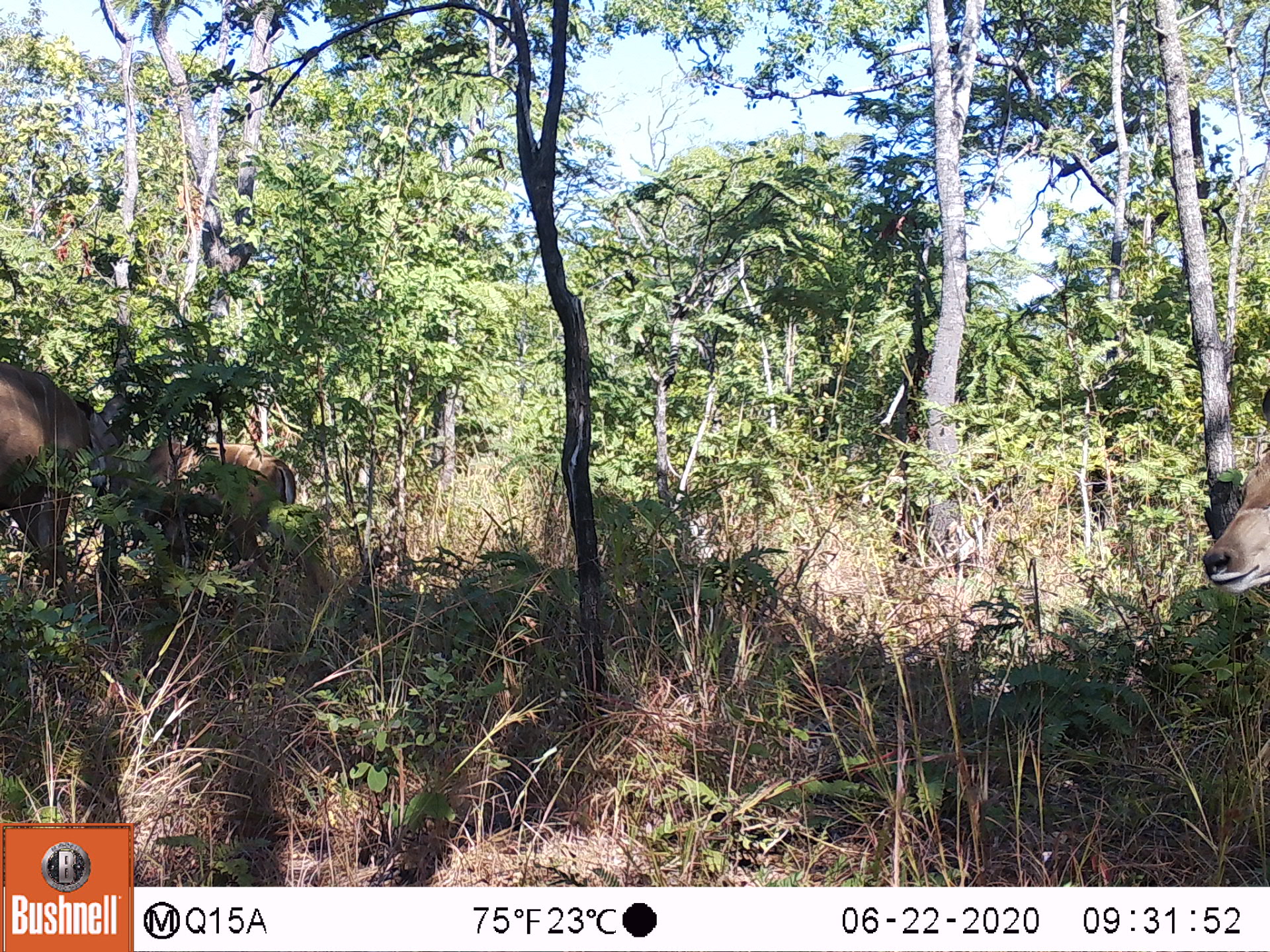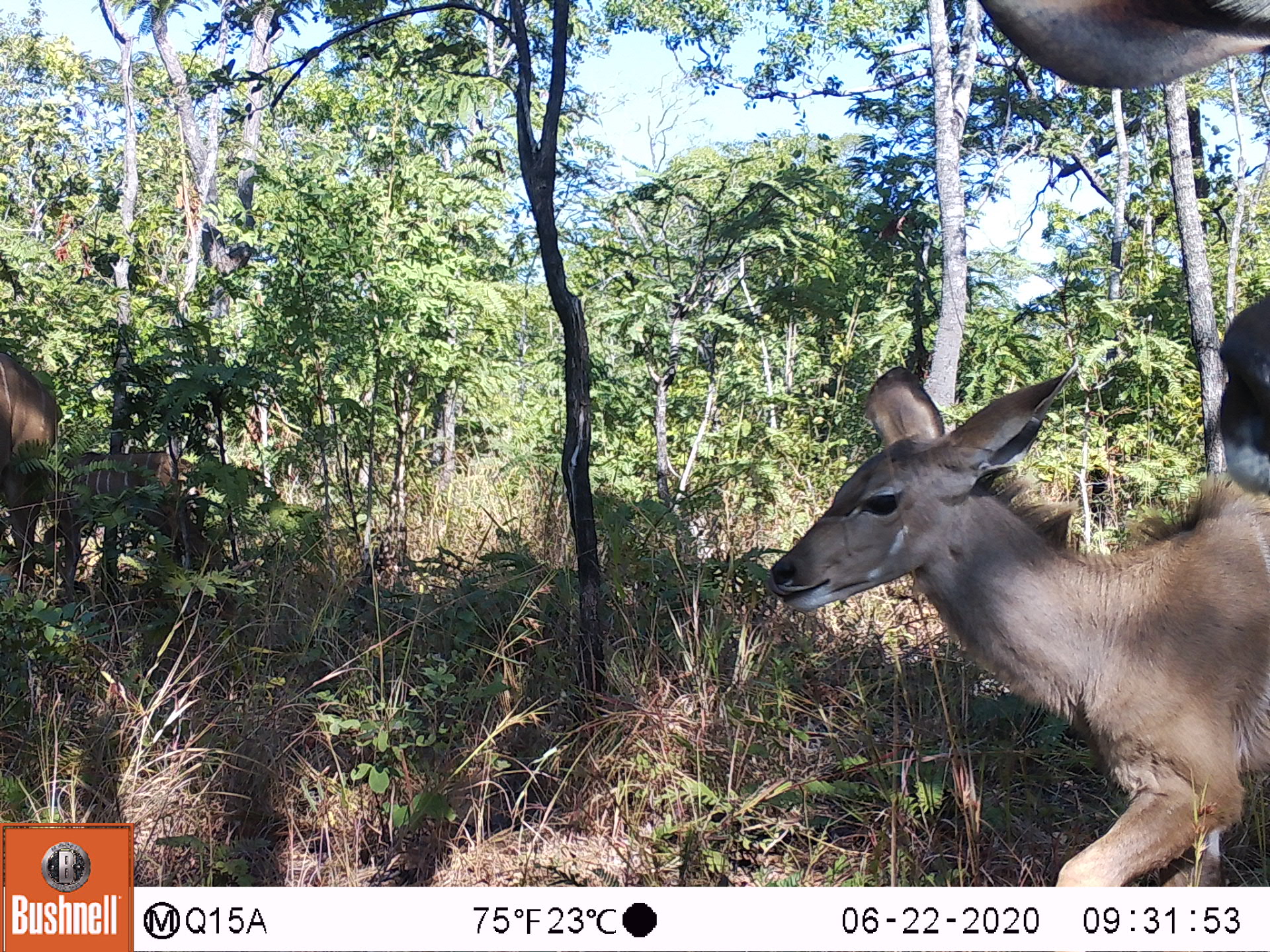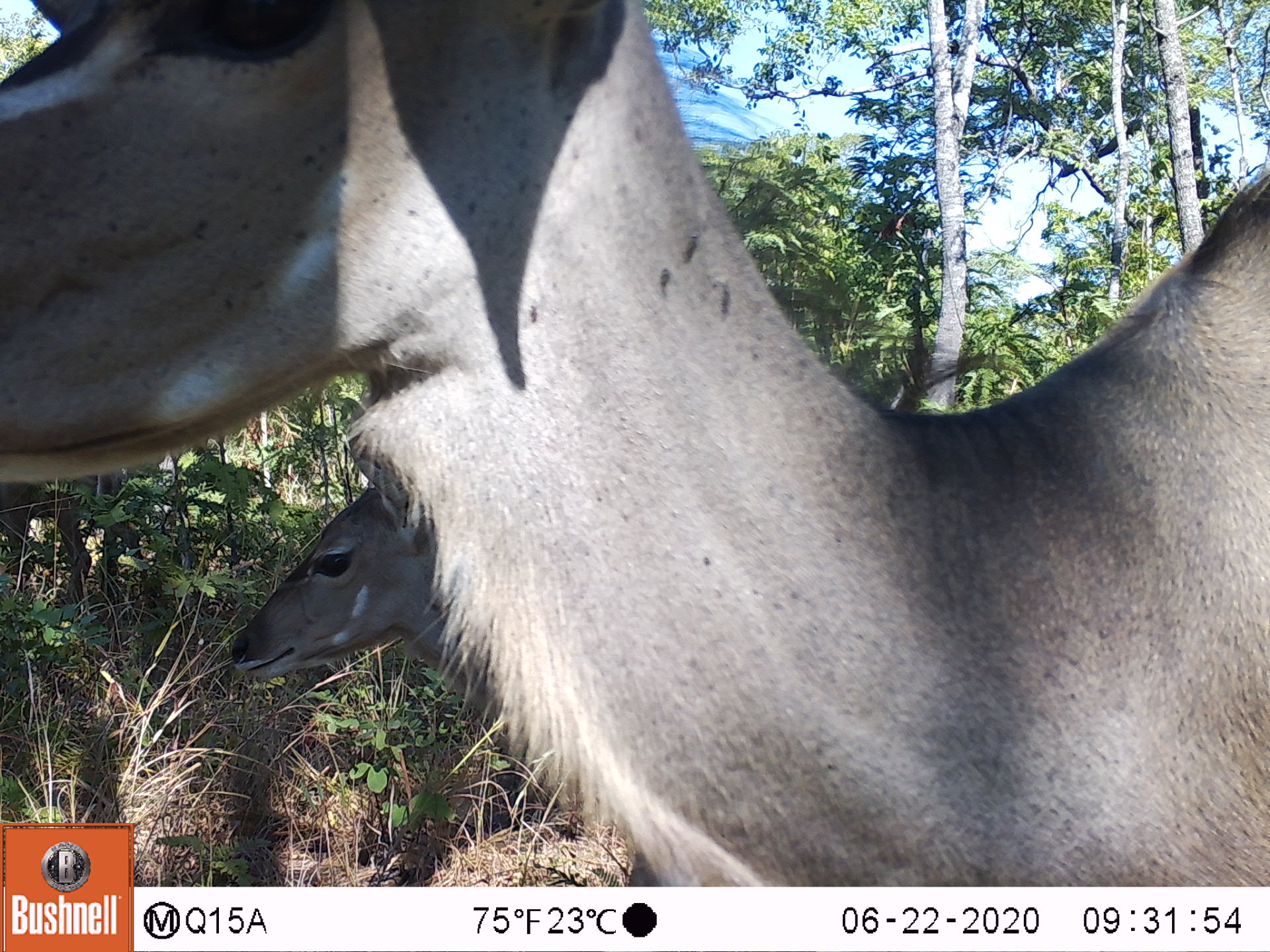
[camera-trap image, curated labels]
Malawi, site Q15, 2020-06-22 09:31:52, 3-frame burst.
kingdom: Animalia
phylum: Chordata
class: Mammalia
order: Artiodactyla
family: Bovidae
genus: Tragelaphus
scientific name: Tragelaphus strepsiceros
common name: greater kudu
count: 2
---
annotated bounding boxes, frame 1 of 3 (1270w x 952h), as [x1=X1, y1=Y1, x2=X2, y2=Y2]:
greater kudu: [x1=0, y1=342, x2=136, y2=582]; [x1=174, y1=421, x2=302, y2=571]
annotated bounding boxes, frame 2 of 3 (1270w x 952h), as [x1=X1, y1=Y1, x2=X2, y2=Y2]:
greater kudu: [x1=771, y1=367, x2=1262, y2=885]; [x1=27, y1=437, x2=224, y2=604]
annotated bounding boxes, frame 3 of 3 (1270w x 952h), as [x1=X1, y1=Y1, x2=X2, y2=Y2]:
greater kudu: [x1=2, y1=3, x2=1262, y2=830]